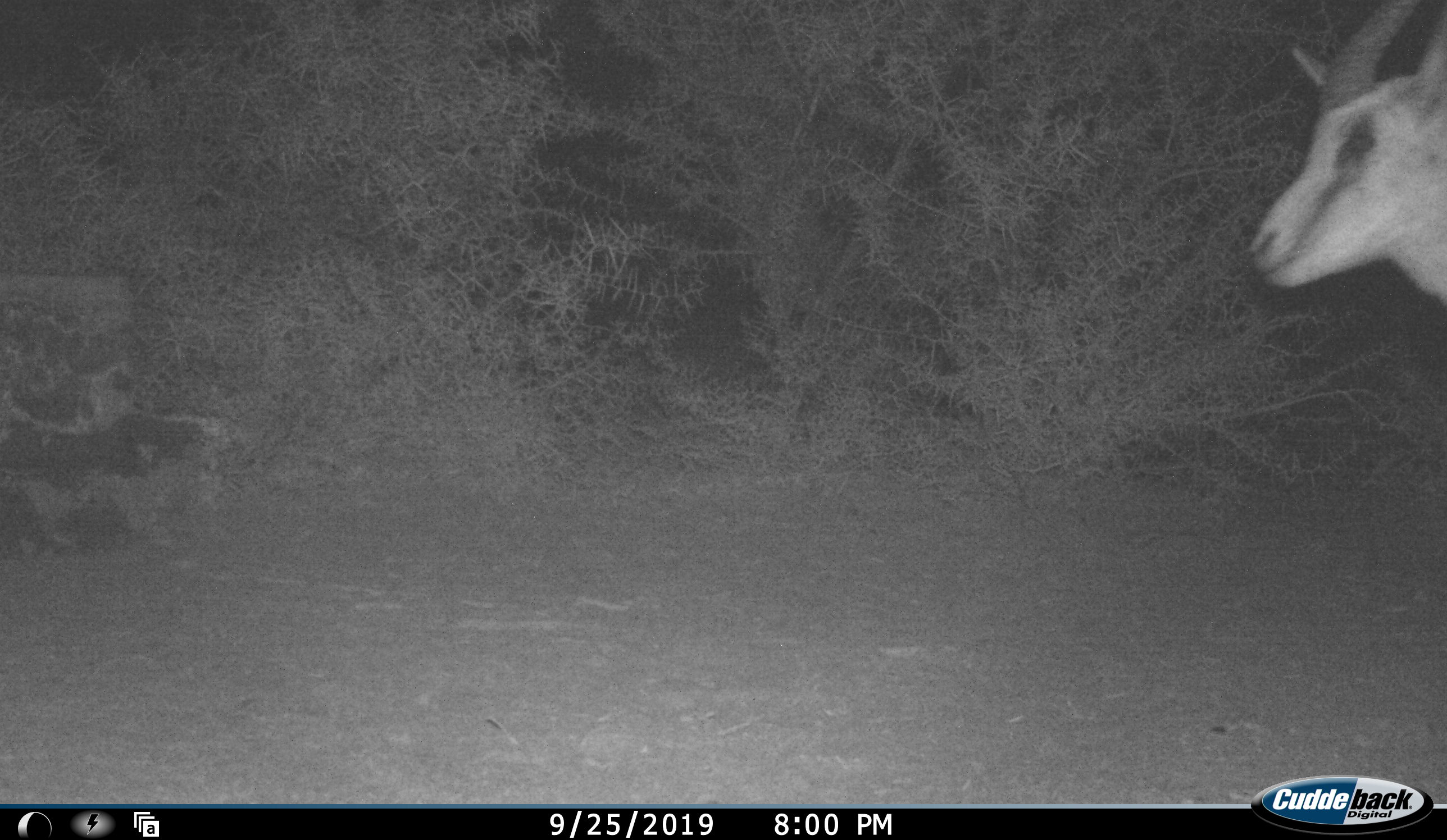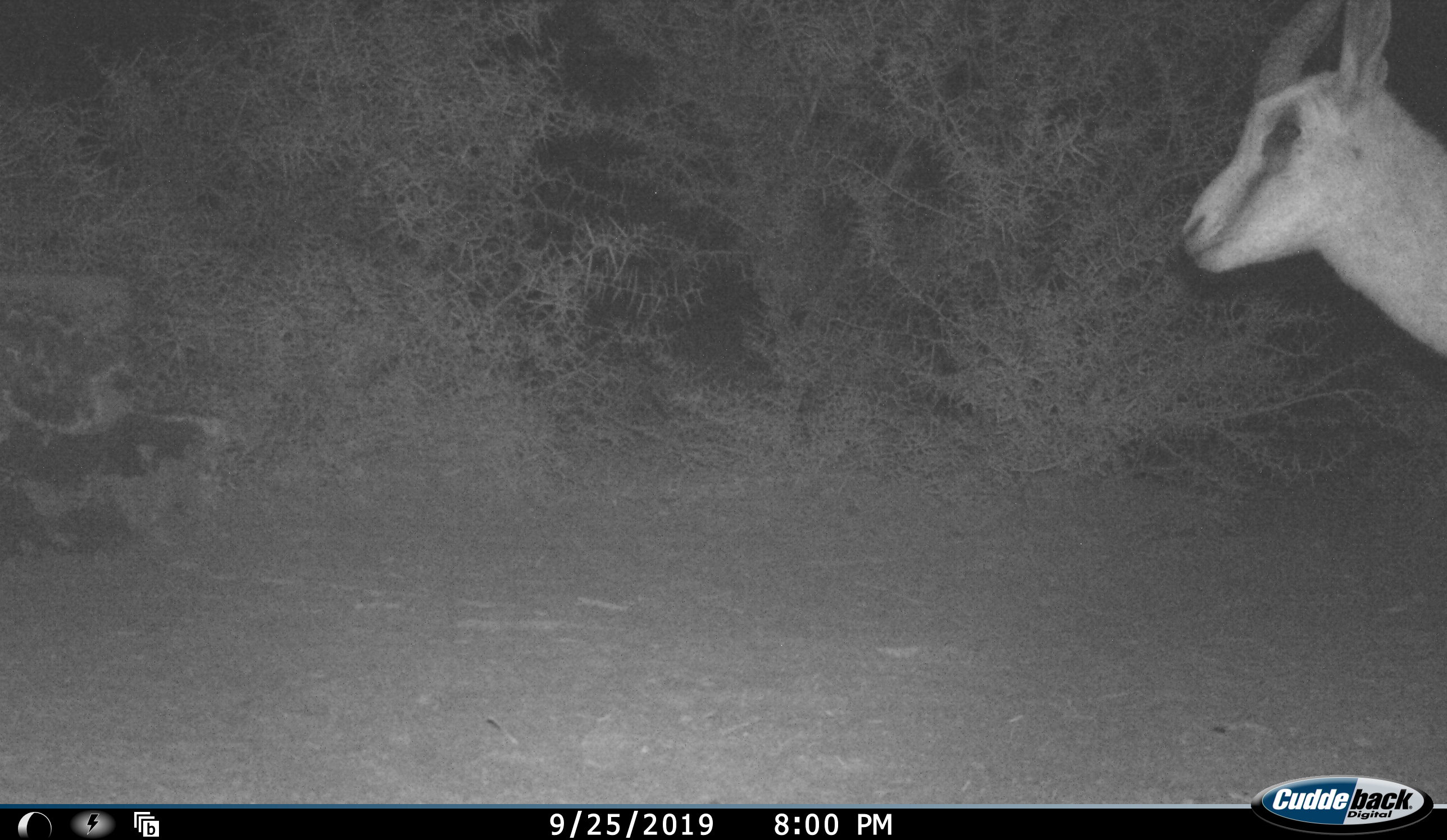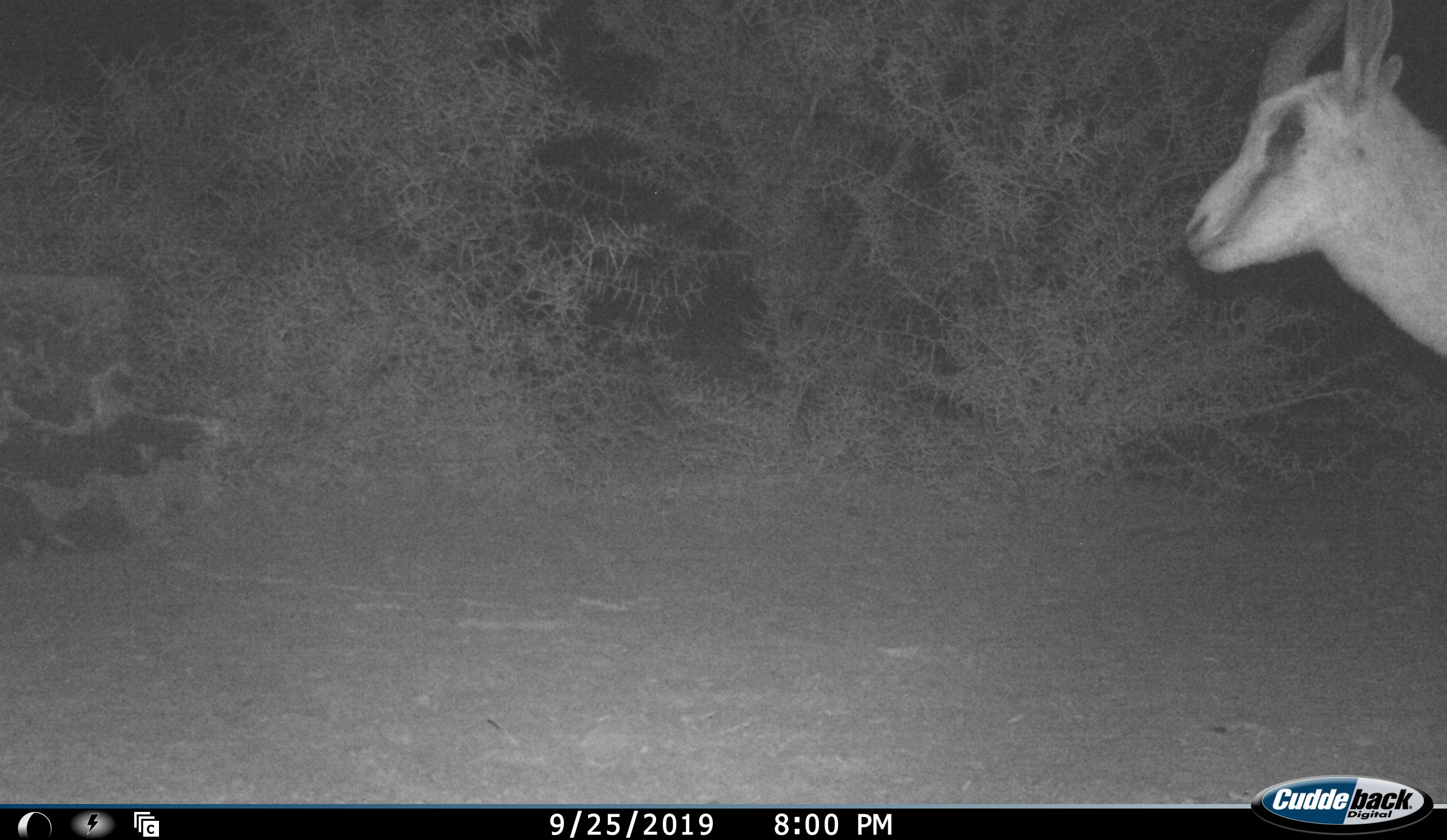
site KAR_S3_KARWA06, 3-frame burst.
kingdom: Animalia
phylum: Chordata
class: Mammalia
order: Artiodactyla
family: Bovidae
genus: Antidorcas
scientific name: Antidorcas marsupialis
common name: springbok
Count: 1.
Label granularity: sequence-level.